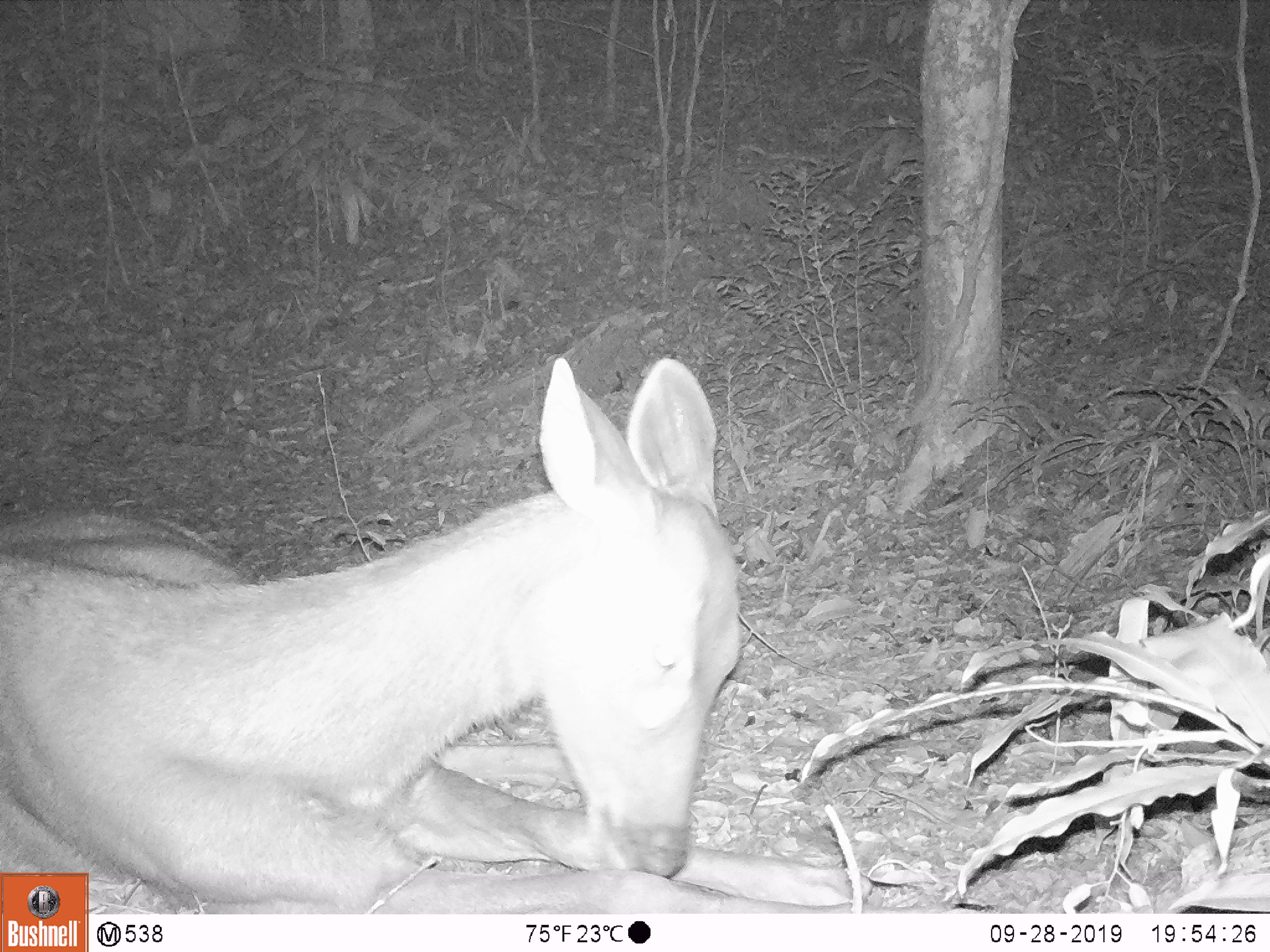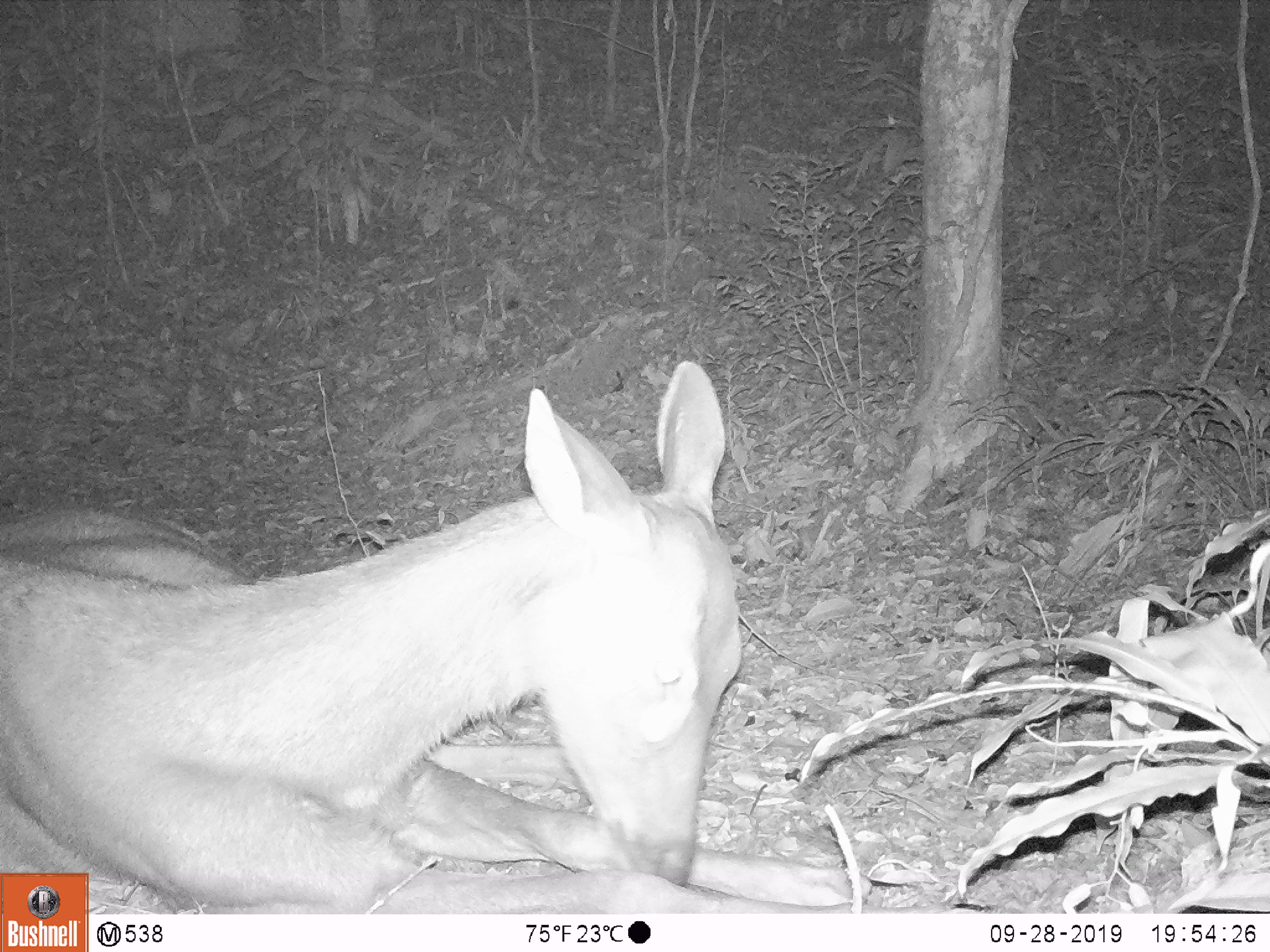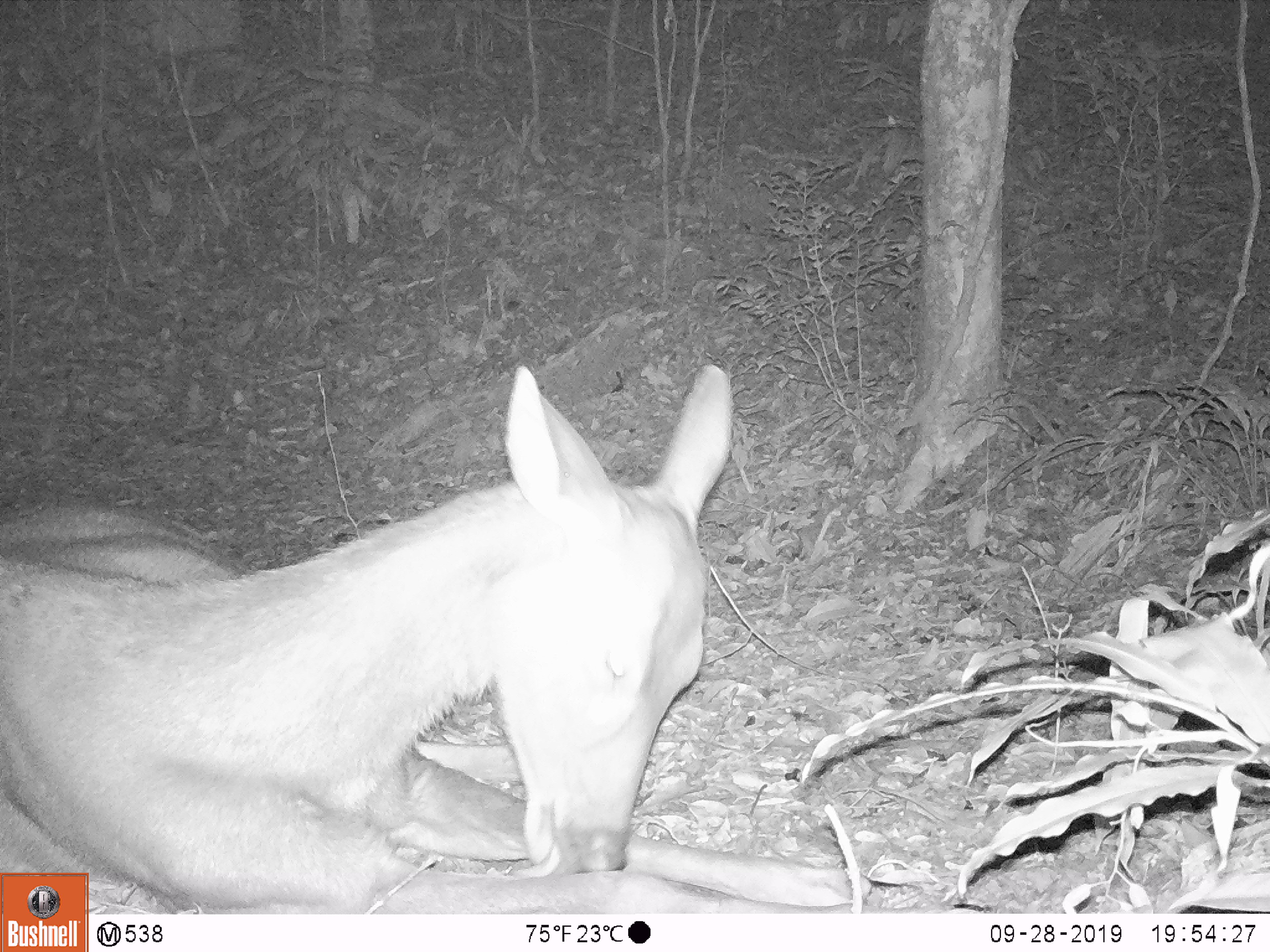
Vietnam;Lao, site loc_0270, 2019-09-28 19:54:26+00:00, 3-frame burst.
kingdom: Animalia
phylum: Chordata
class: Mammalia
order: Artiodactyla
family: Cervidae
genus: Rusa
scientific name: Rusa unicolor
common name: sambar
Sambar (Rusa unicolor). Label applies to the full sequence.